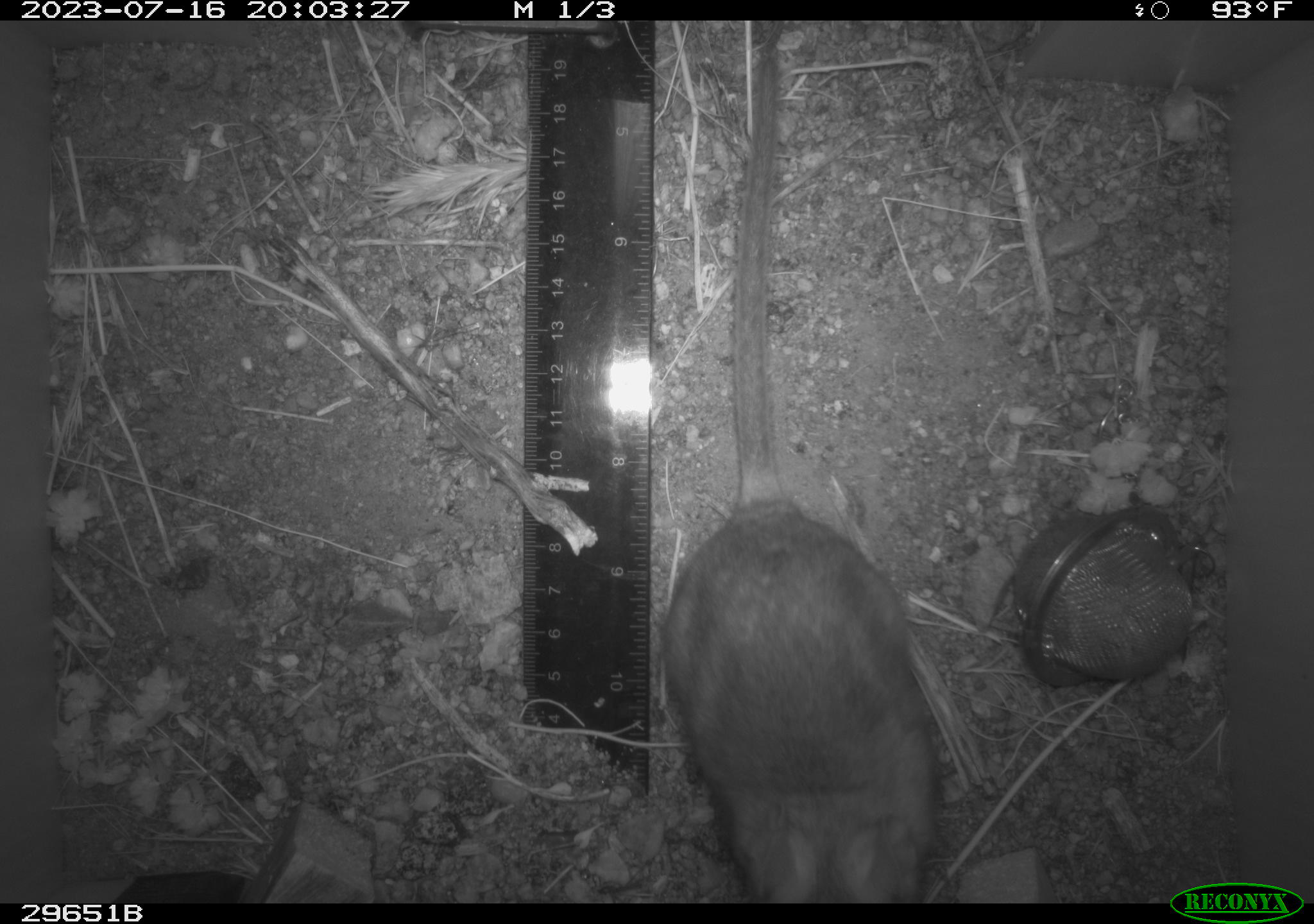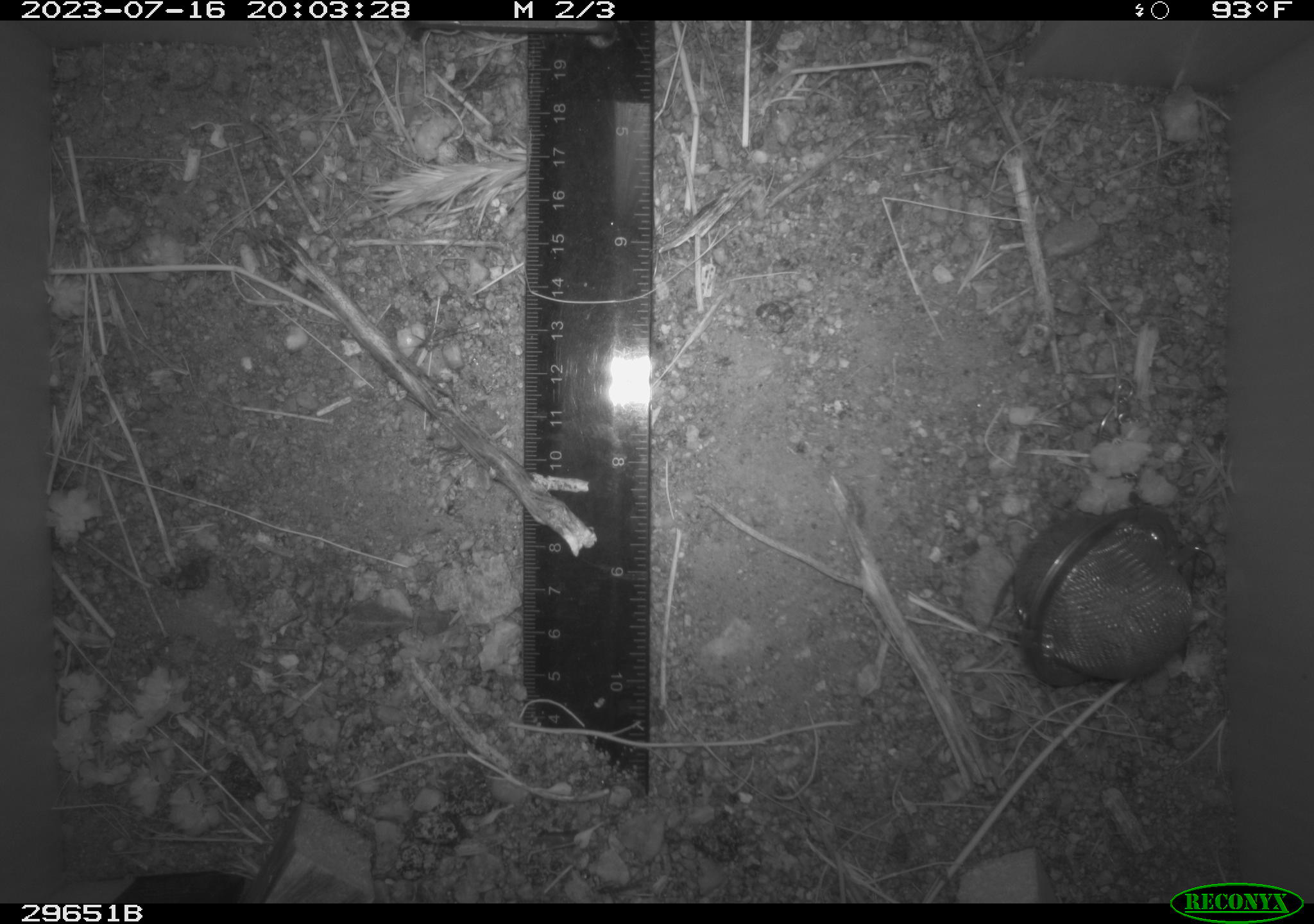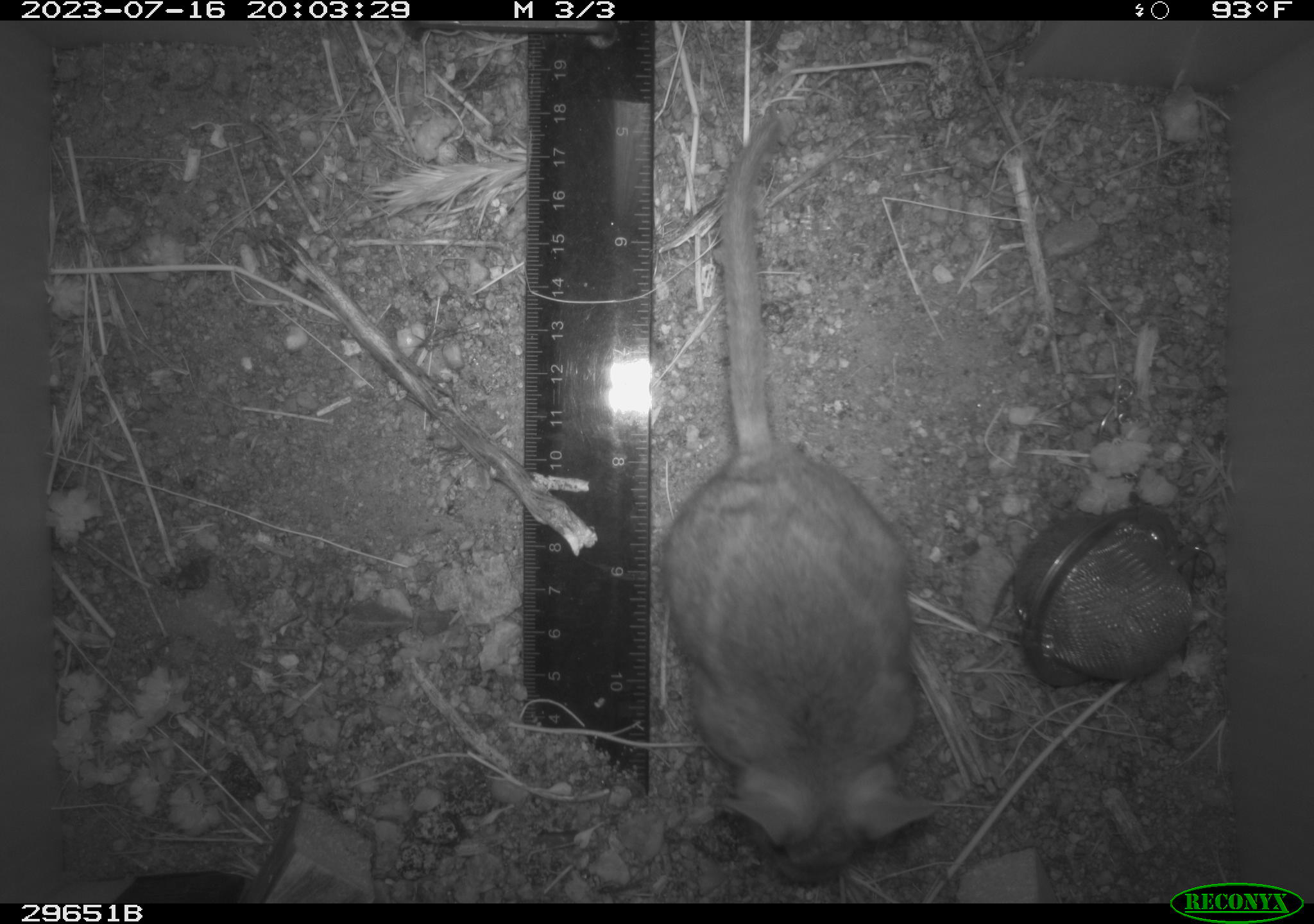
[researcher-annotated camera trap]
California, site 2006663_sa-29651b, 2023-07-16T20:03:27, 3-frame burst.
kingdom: Animalia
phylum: Chordata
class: Mammalia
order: Rodentia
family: Cricetidae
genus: Neotoma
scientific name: Neotoma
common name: pack rat or woodrat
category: neotoma species